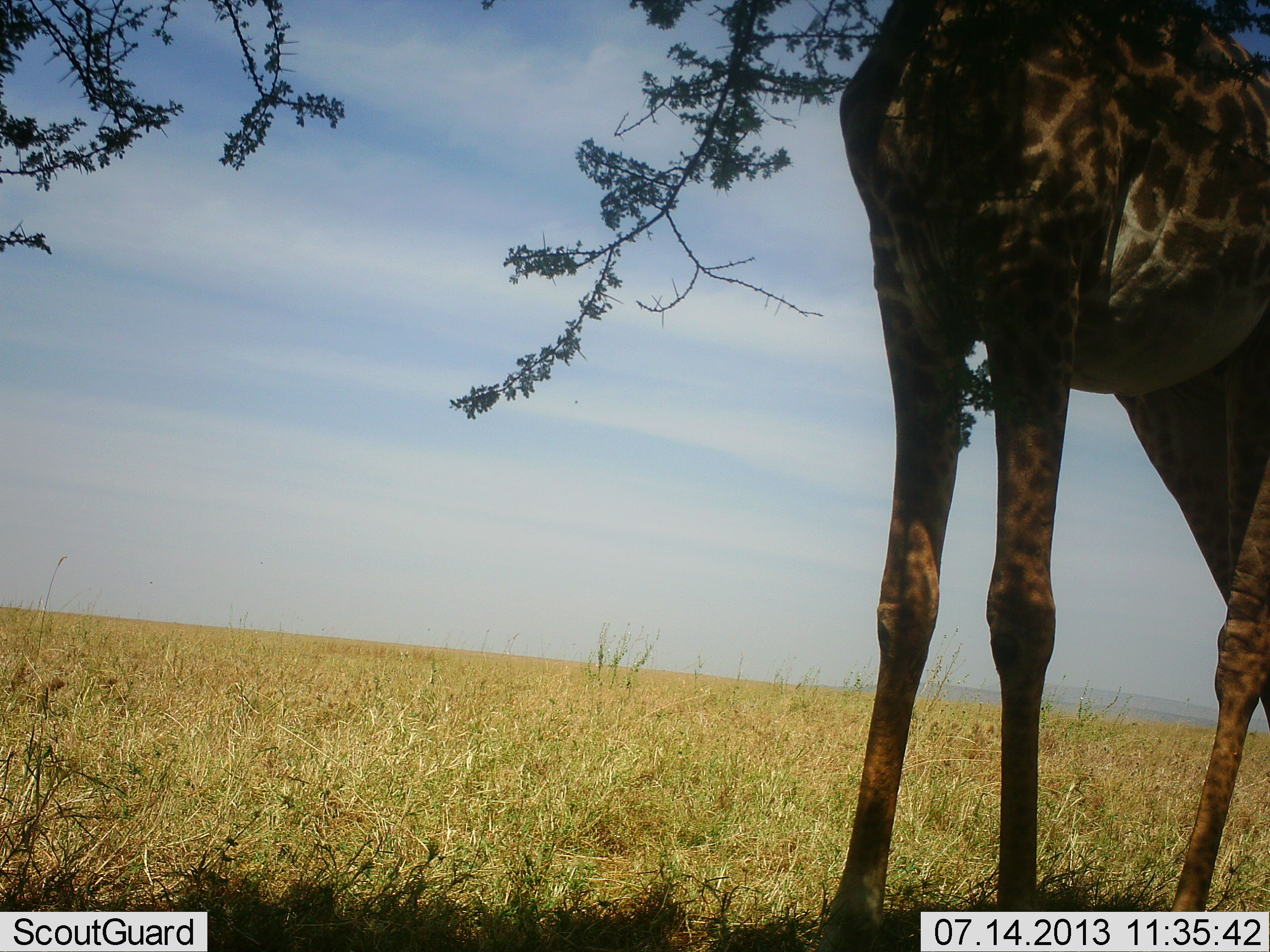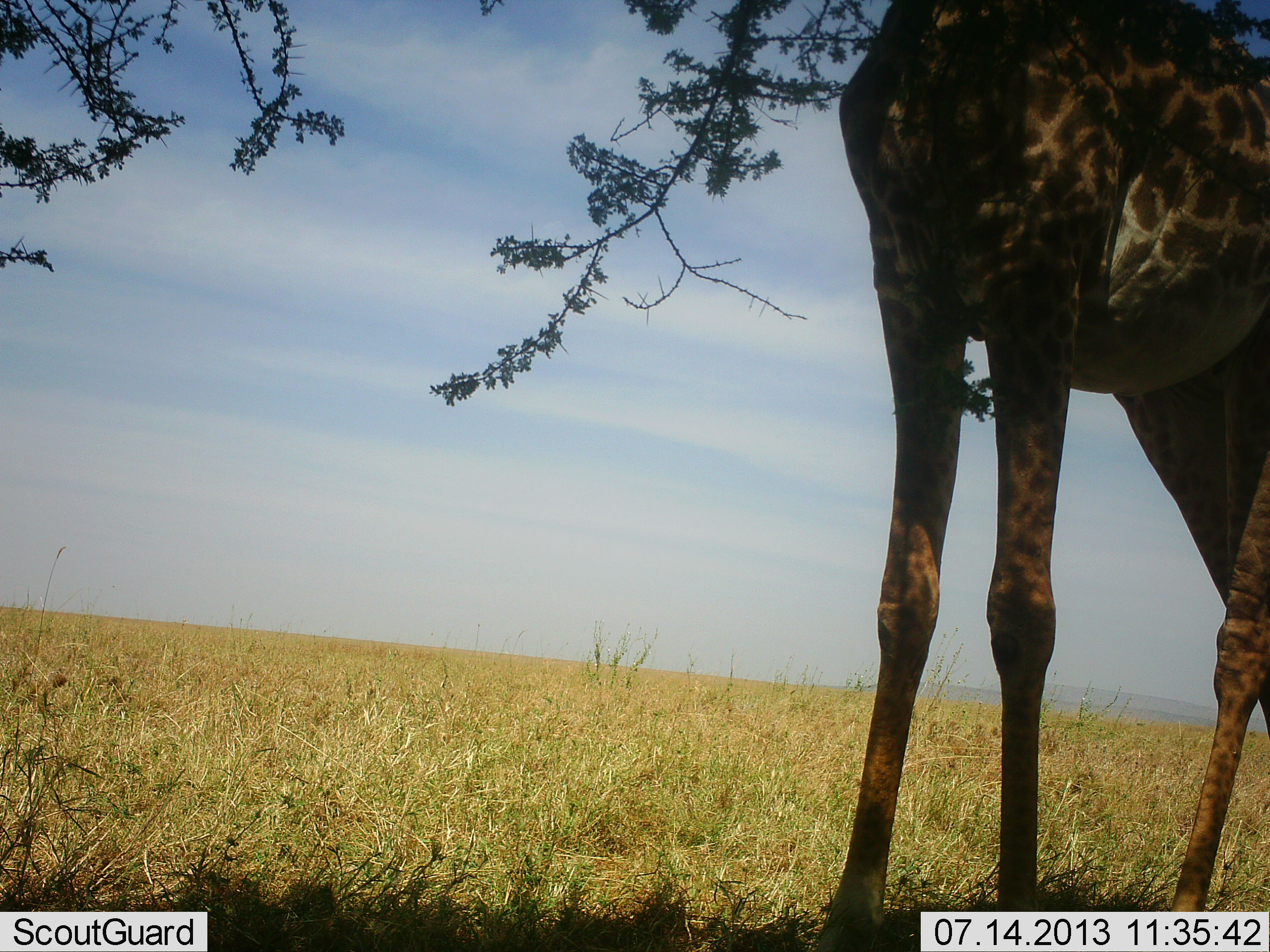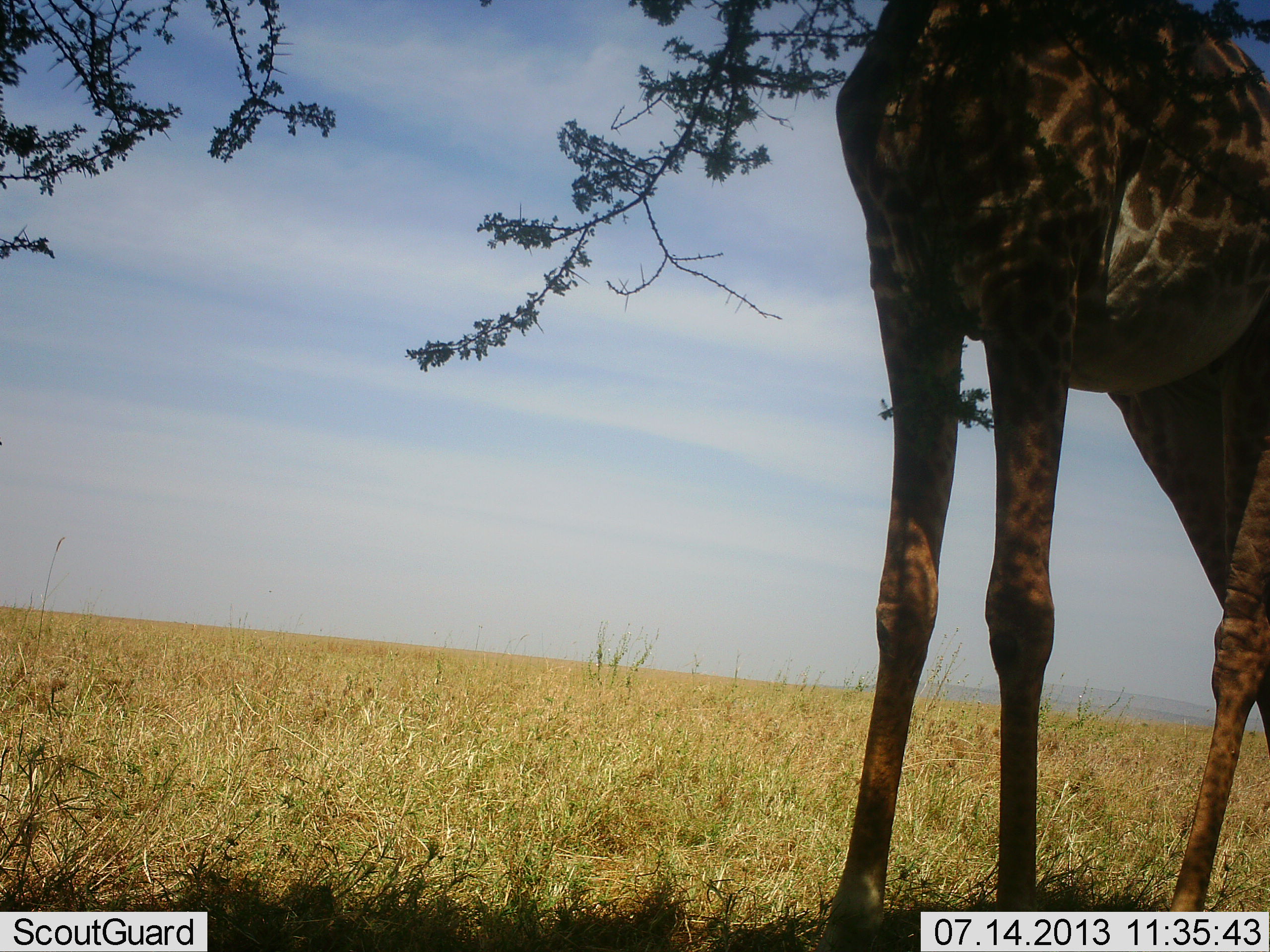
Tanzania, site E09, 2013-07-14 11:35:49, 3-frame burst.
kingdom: Animalia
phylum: Chordata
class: Mammalia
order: Artiodactyla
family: Giraffidae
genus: Giraffa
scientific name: Giraffa camelopardalis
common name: giraffe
Giraffe (Giraffa camelopardalis), count 1. Behavior (volunteer vote fractions): standing 79%, resting 3%, moving 0%, interacting 0%. Young present (vote fraction): 3%. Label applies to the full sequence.